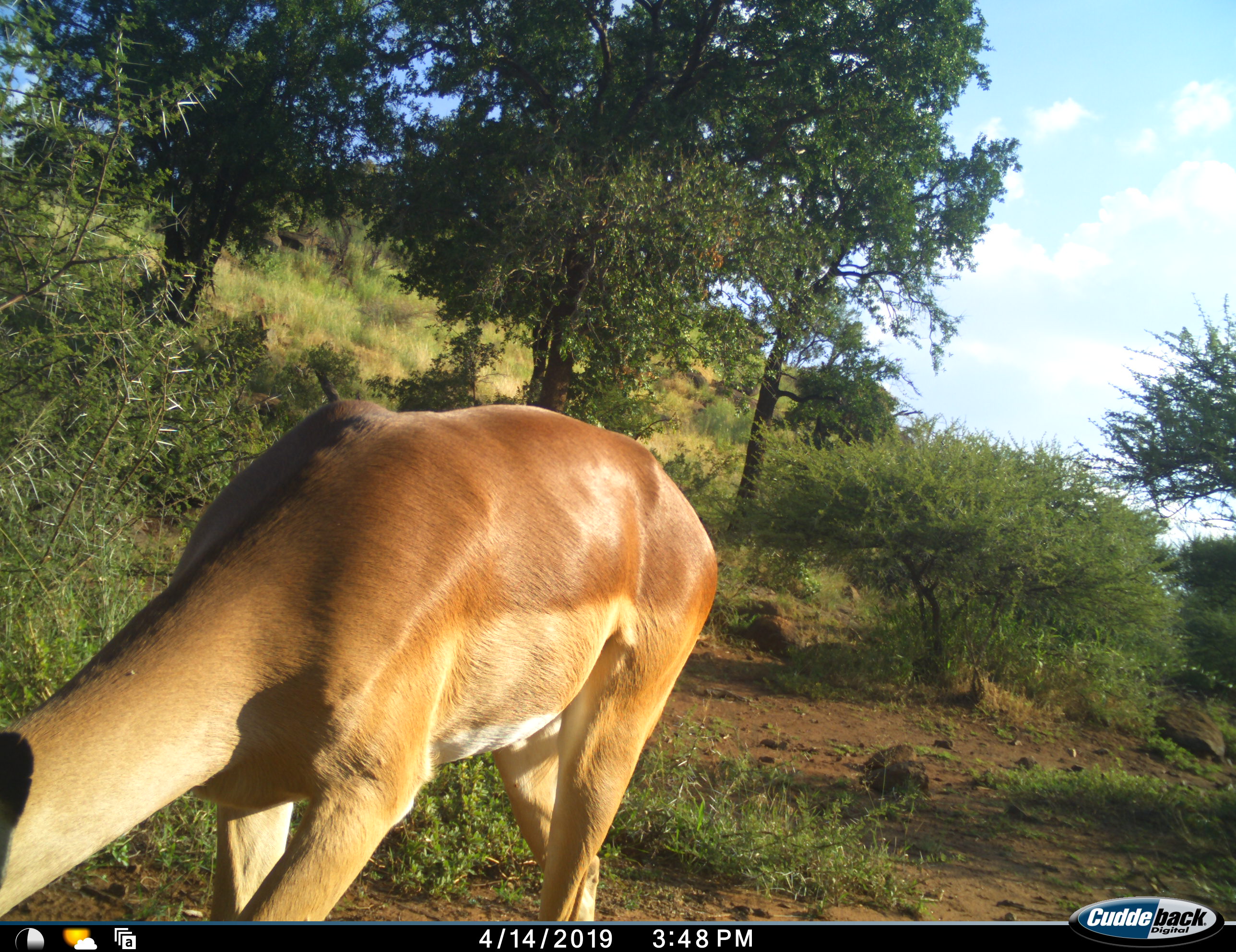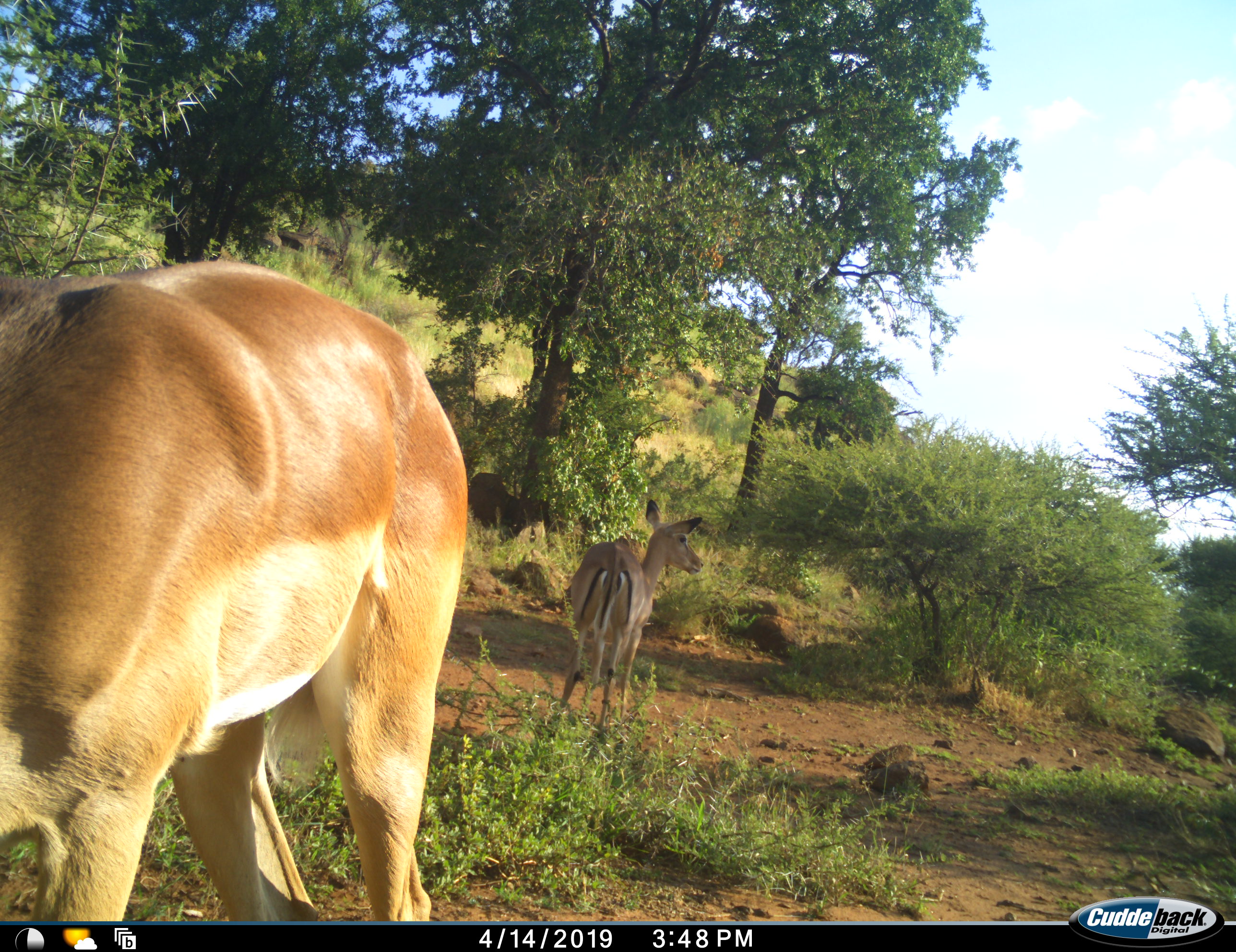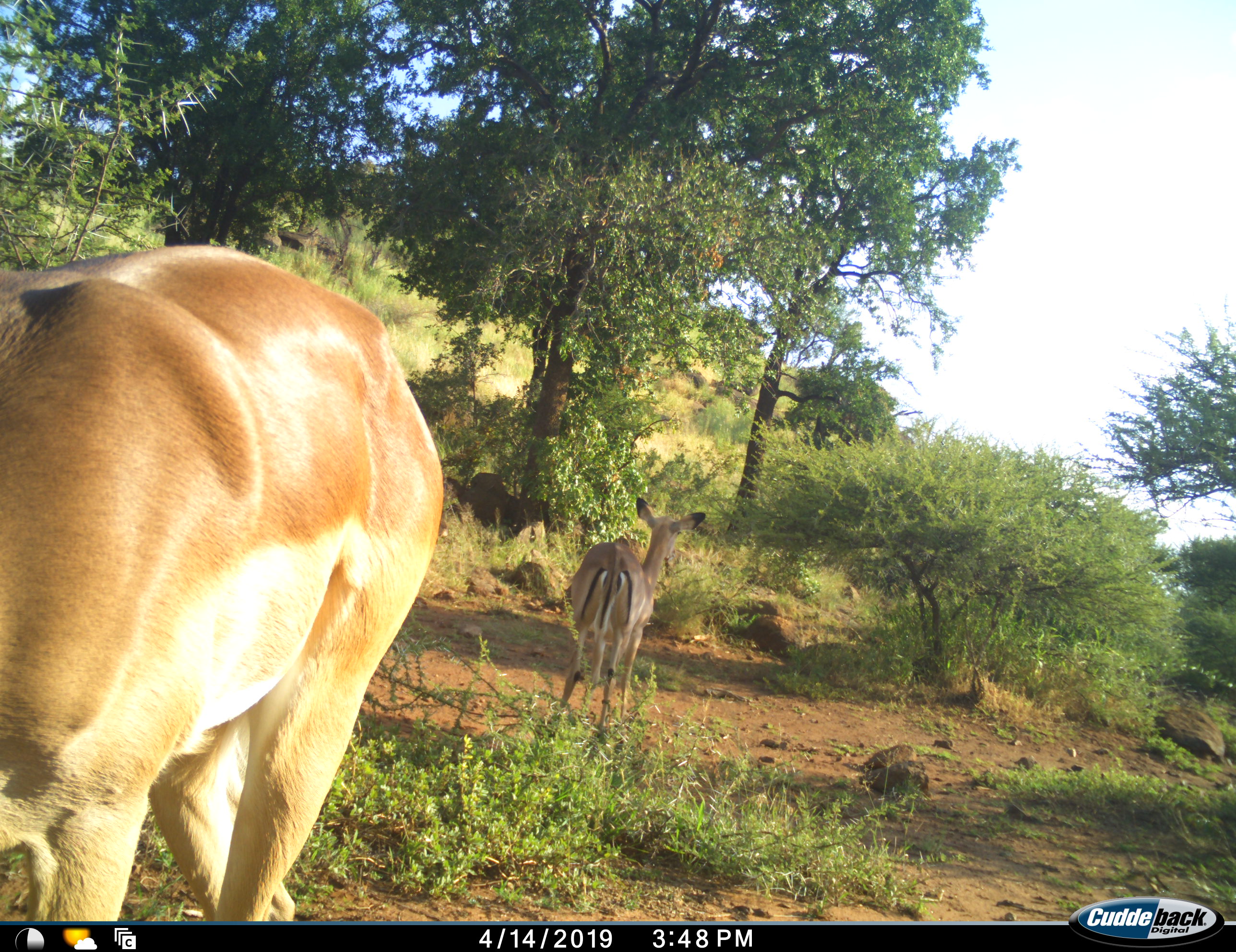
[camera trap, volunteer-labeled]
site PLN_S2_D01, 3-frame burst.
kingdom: Animalia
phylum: Chordata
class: Mammalia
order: Artiodactyla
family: Bovidae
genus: Aepyceros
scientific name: Aepyceros melampus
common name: impala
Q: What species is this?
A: Impala (Aepyceros melampus).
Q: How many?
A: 2.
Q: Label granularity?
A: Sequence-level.